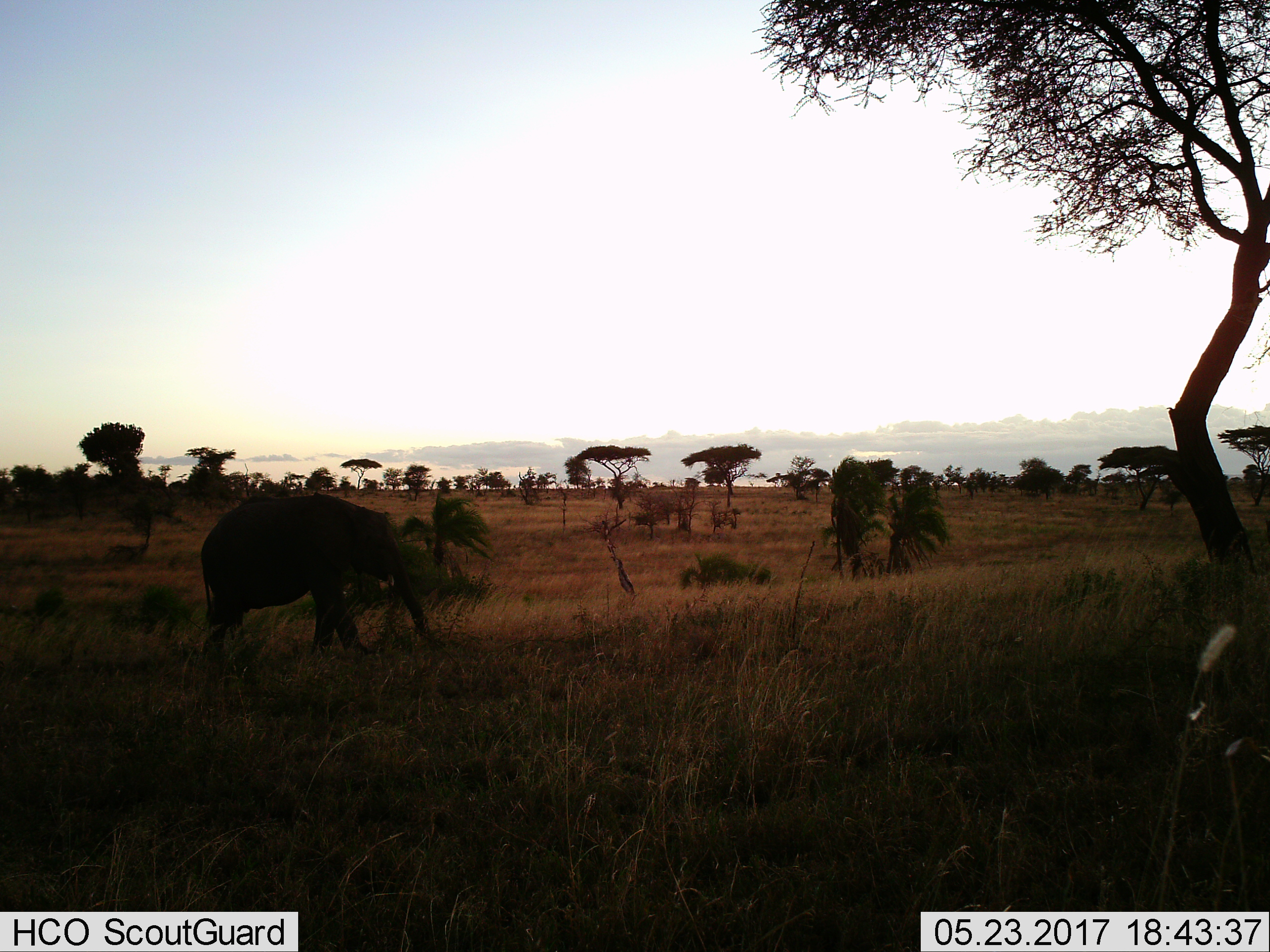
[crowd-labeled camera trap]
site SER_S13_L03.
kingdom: Animalia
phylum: Chordata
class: Mammalia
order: Proboscidea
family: Elephantidae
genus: Loxodonta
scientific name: Loxodonta africana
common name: african bush elephant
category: elephant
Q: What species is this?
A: Elephant (african bush elephant) (Loxodonta africana).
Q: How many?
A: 1.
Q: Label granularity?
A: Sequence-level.